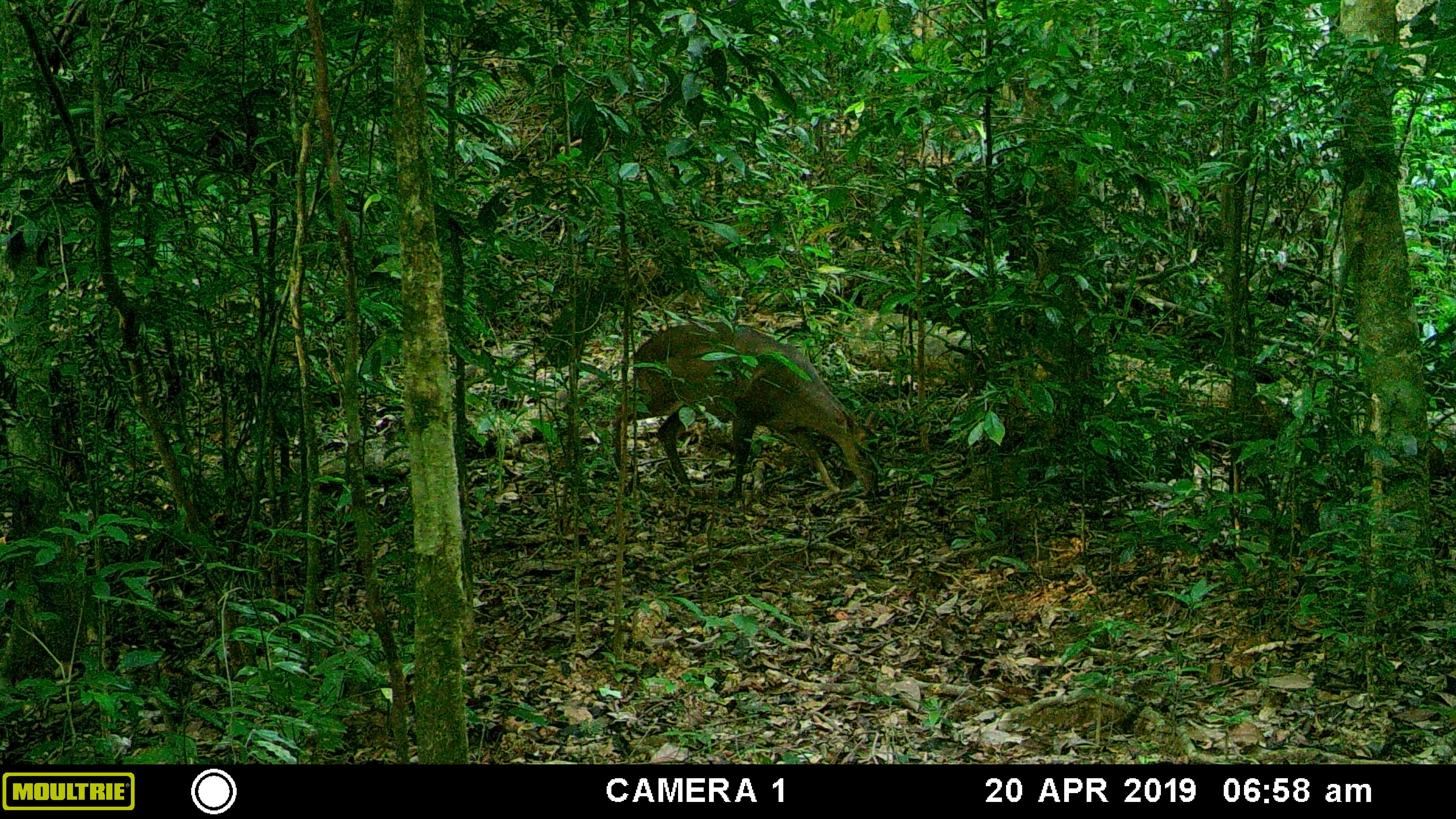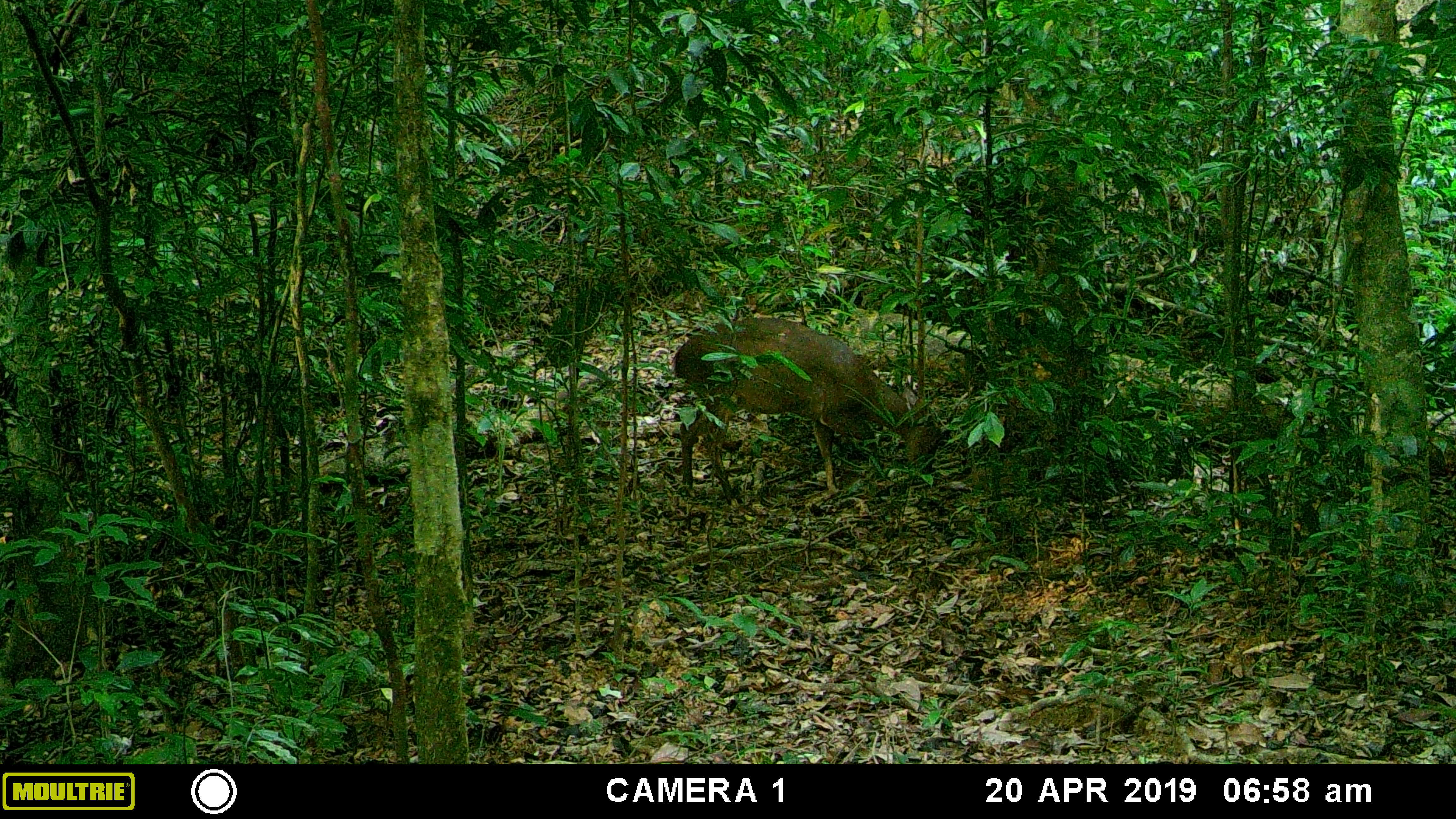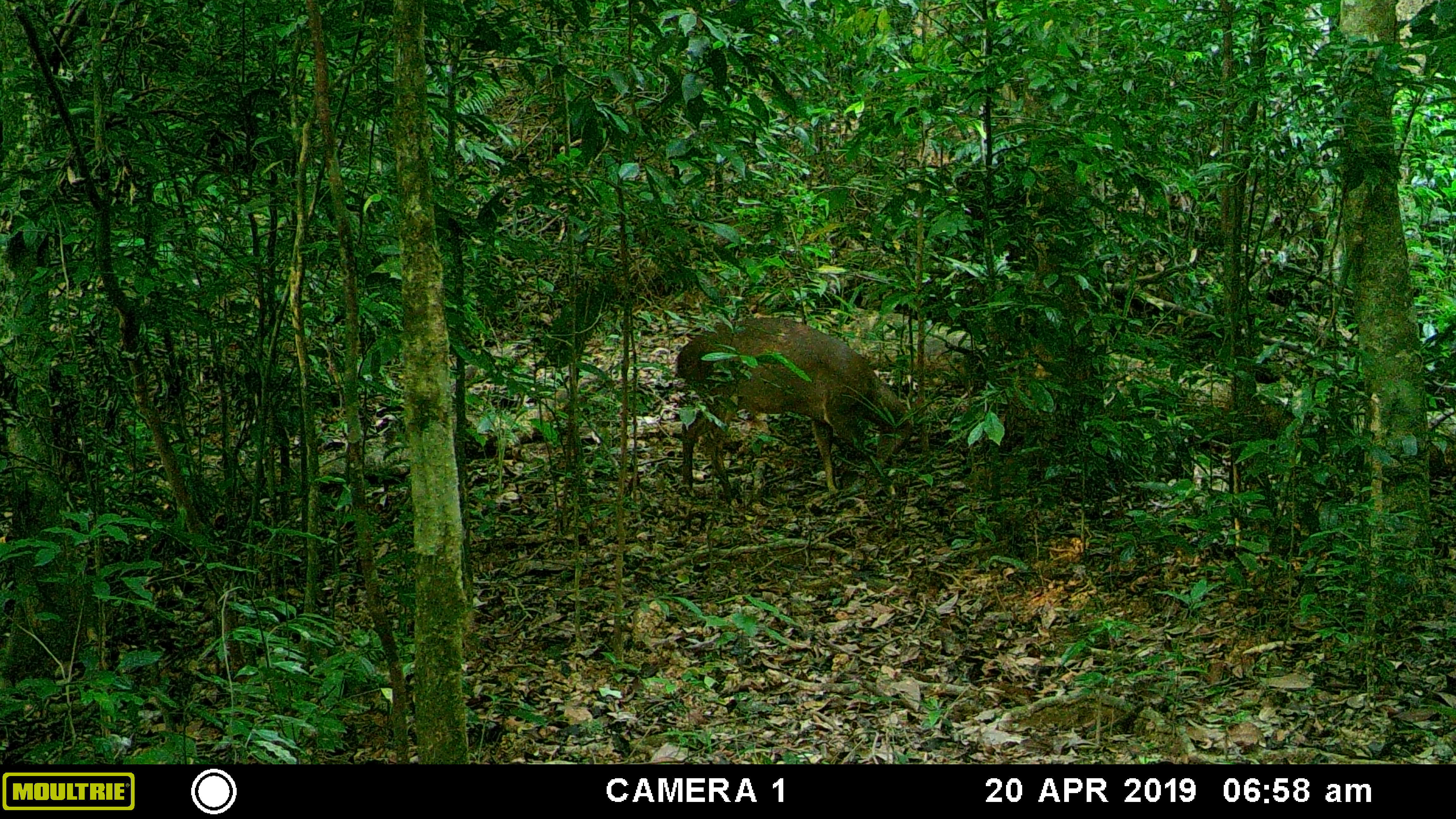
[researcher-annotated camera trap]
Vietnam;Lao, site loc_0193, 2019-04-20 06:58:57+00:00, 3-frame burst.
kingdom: Animalia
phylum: Chordata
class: Mammalia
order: Artiodactyla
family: Cervidae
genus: Muntiacus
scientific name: Muntiacus vuquangensis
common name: large-antlered muntjac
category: large antlered muntjac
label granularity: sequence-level